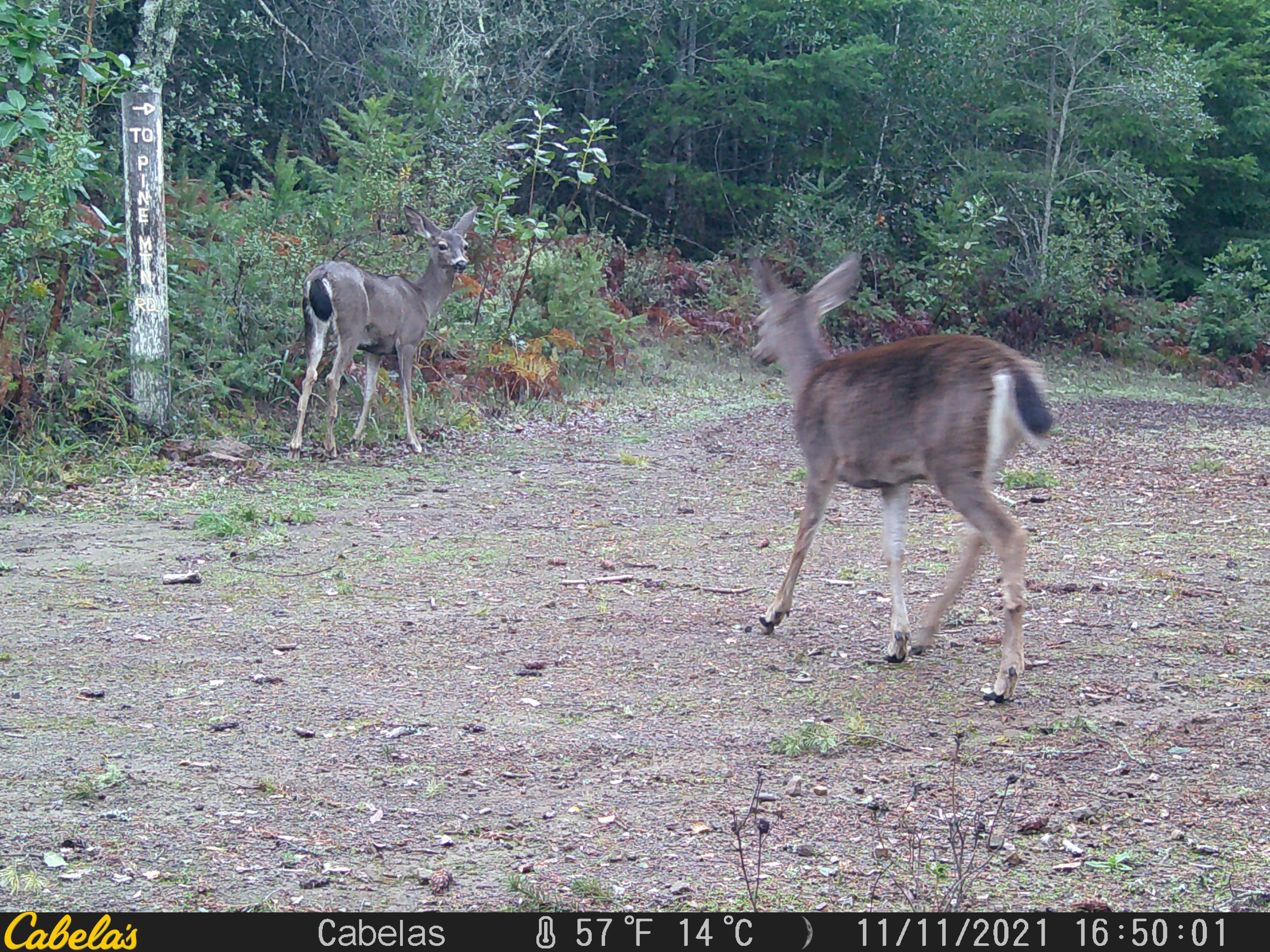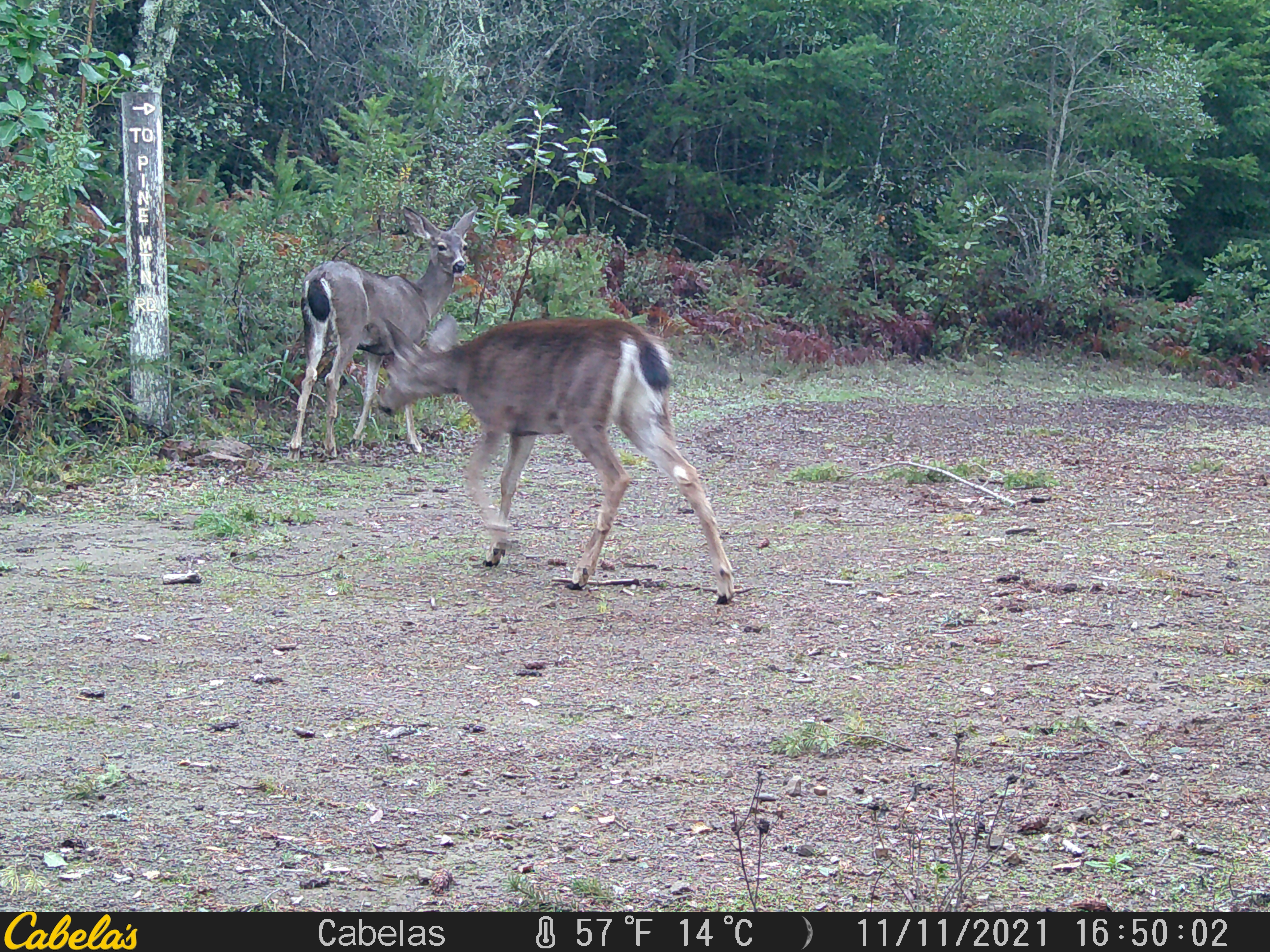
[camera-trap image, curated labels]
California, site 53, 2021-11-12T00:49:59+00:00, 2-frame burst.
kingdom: Animalia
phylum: Chordata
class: Mammalia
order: Artiodactyla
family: Cervidae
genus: Odocoileus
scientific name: Odocoileus hemionus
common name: mule deer